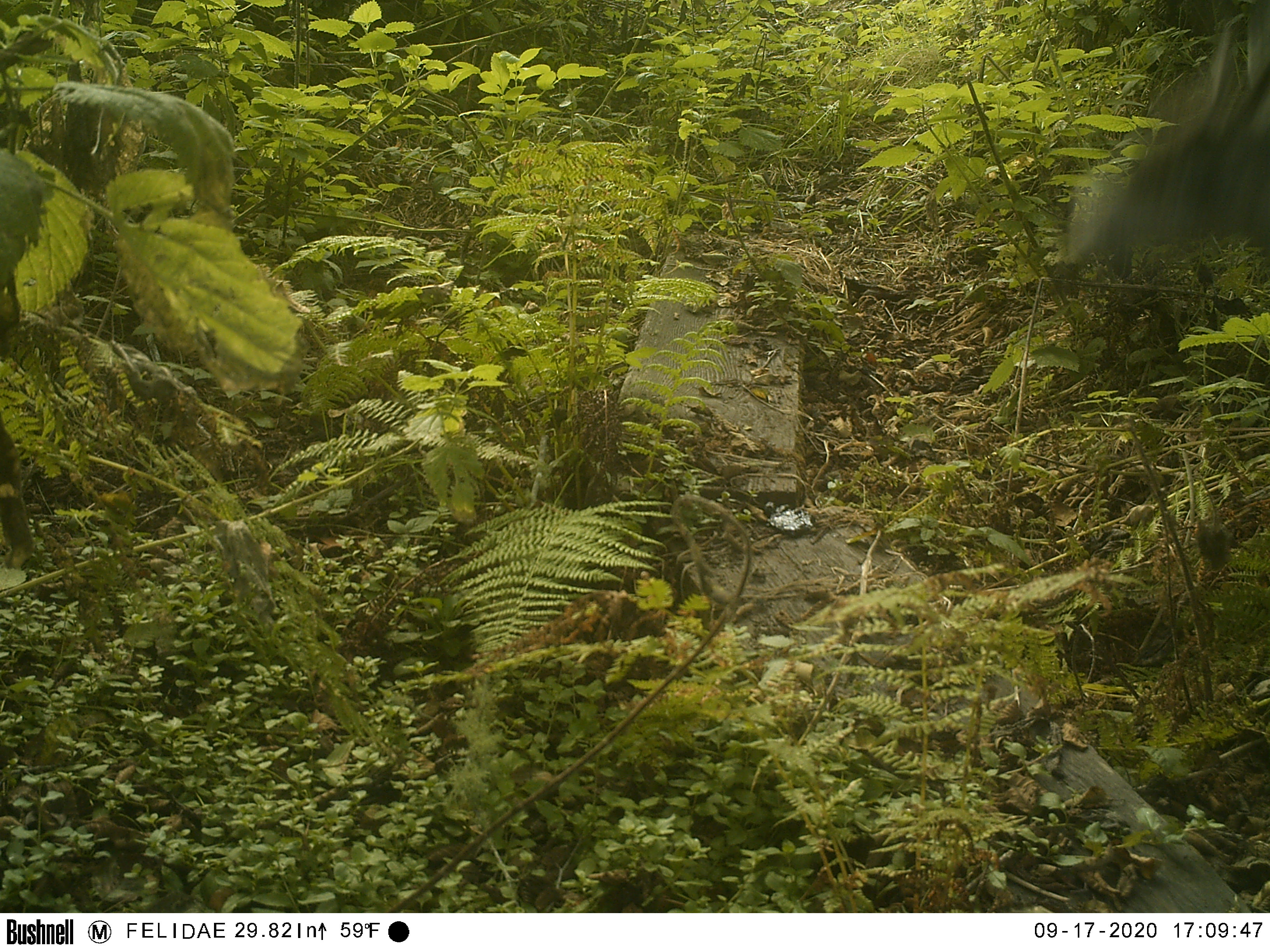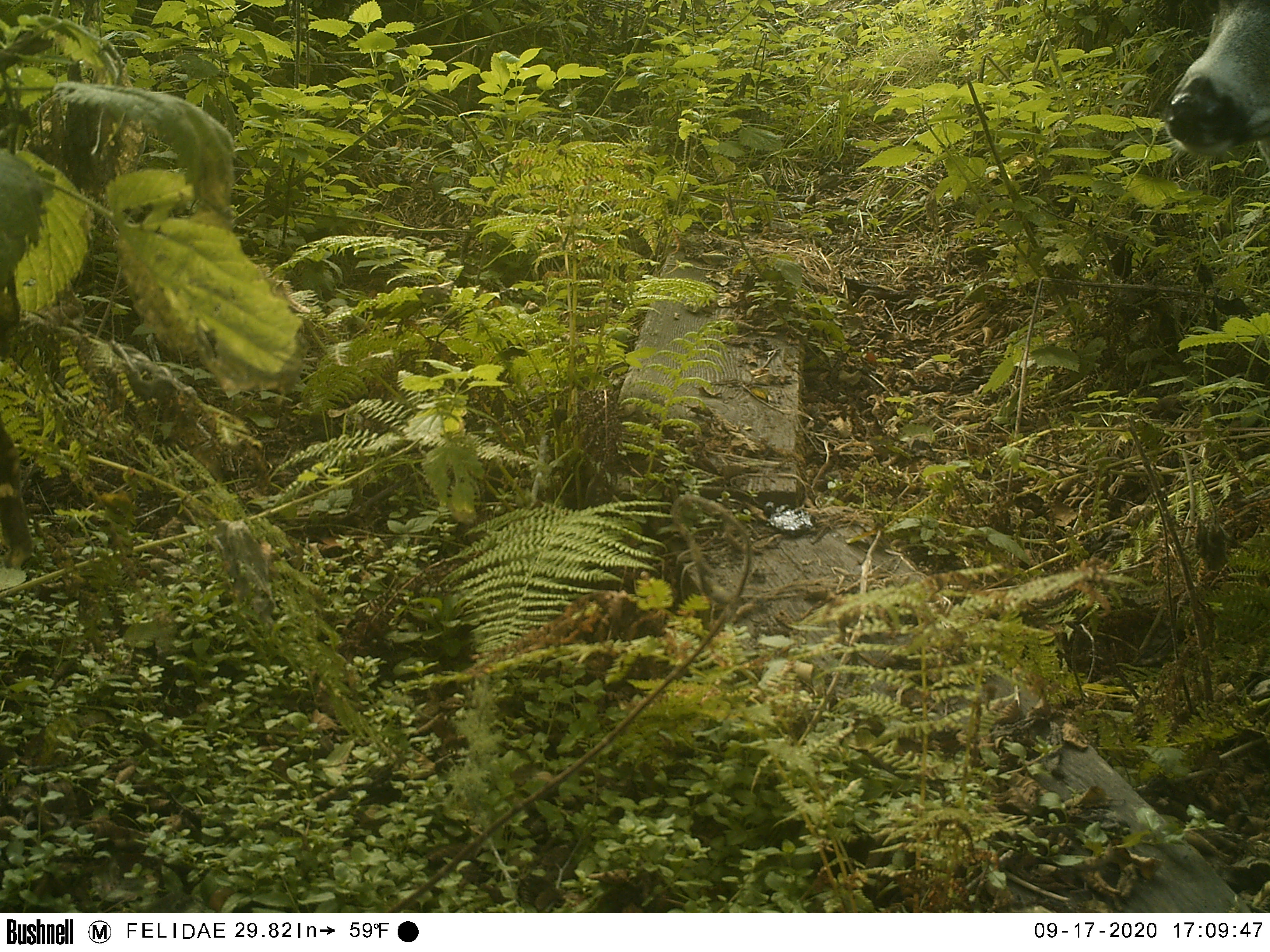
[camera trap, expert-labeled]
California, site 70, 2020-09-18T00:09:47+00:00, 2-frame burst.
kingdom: Animalia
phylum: Chordata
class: Mammalia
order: Artiodactyla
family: Cervidae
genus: Odocoileus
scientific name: Odocoileus hemionus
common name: mule deer